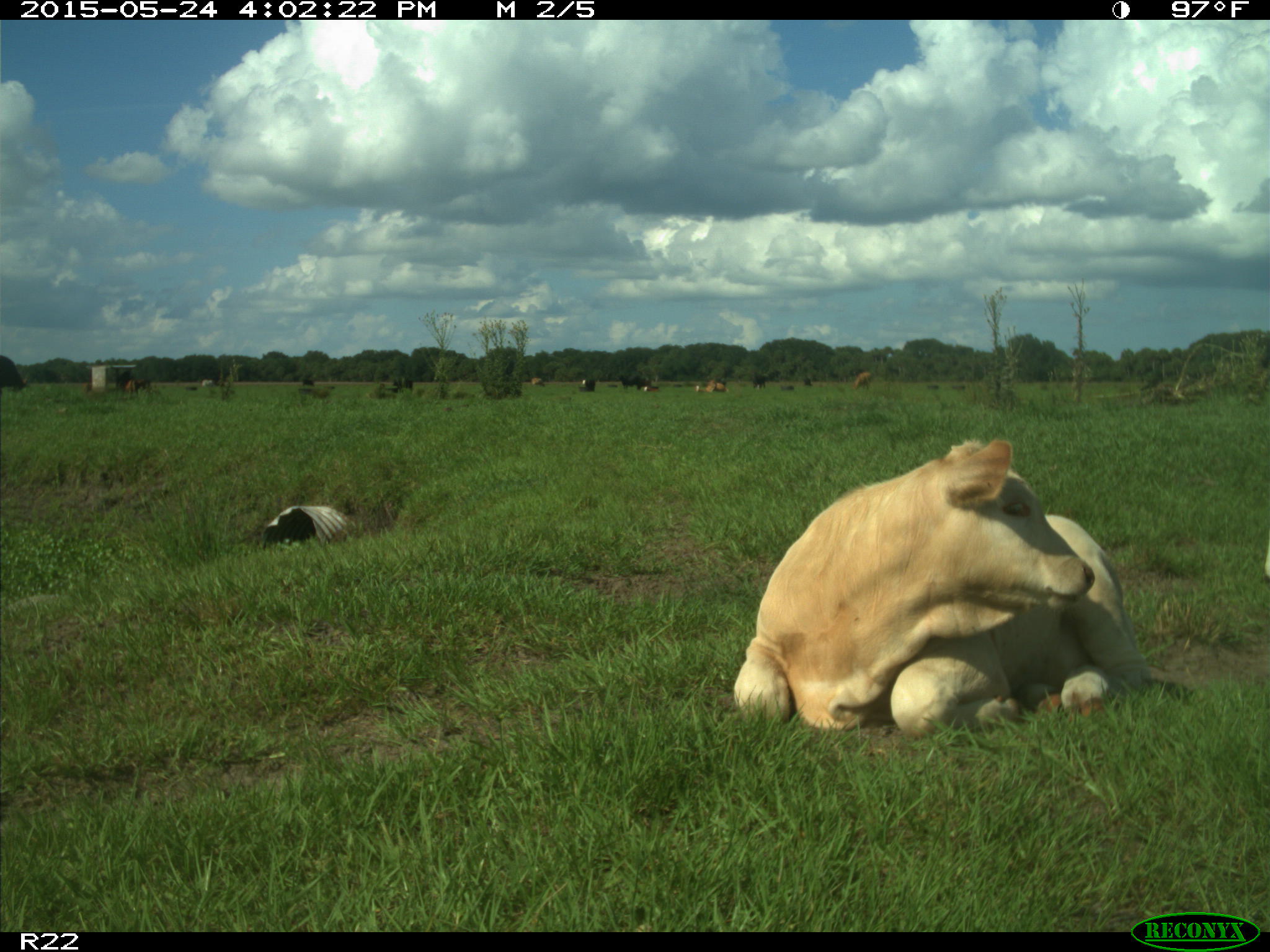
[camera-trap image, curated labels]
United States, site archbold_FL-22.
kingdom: Animalia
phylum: Chordata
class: Mammalia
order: Artiodactyla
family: Bovidae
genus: Bos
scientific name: Bos taurus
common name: domestic cow